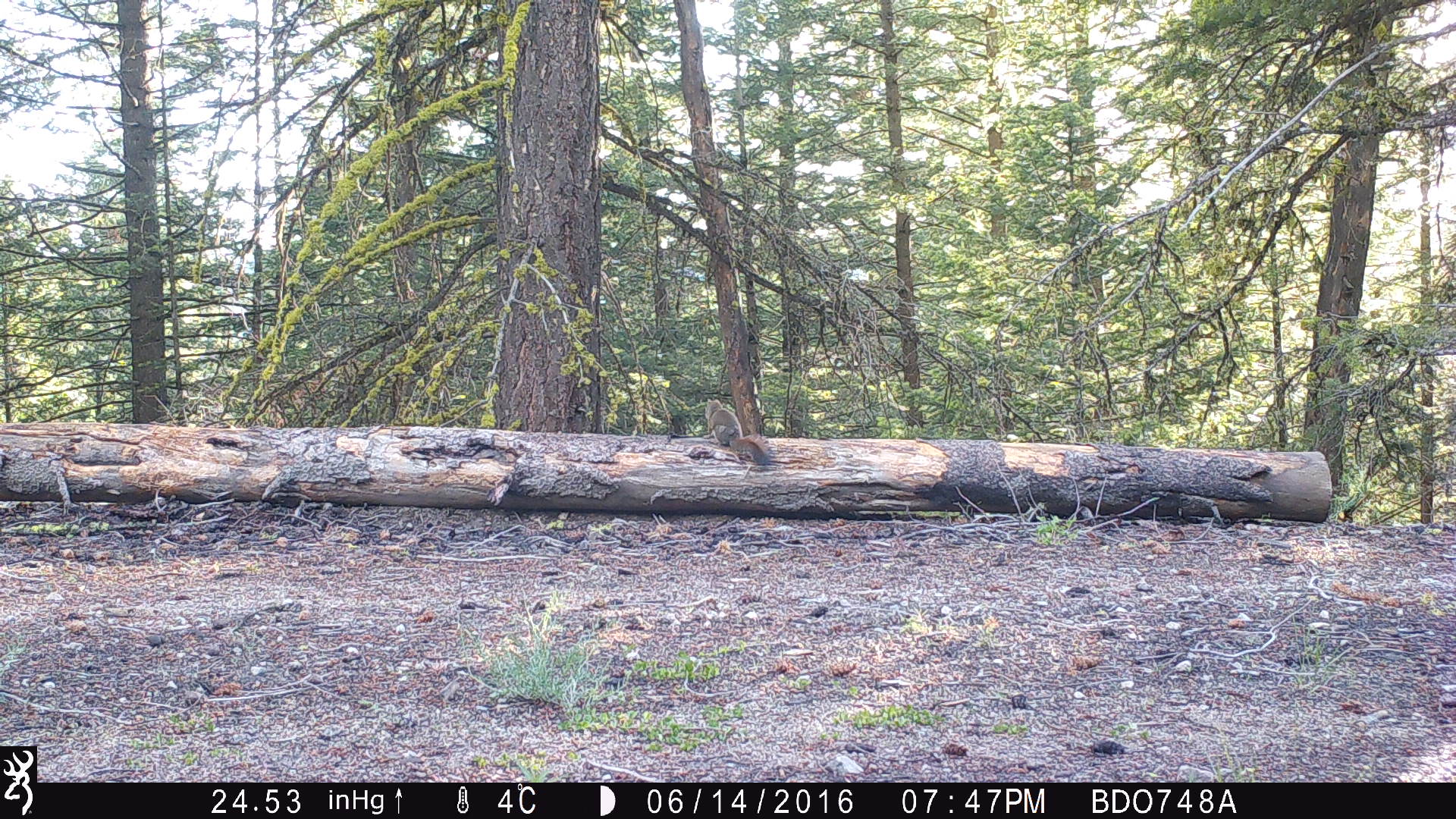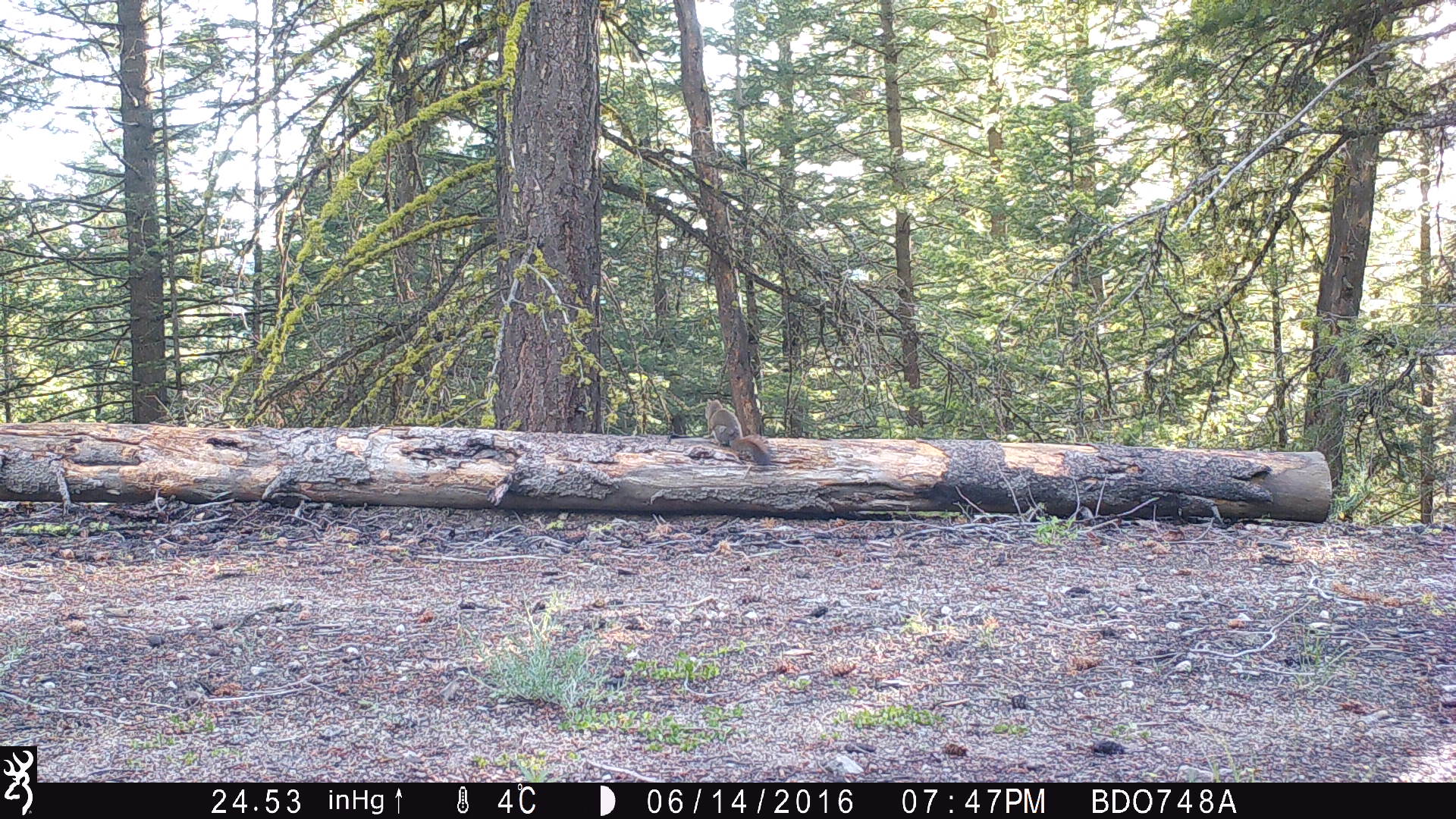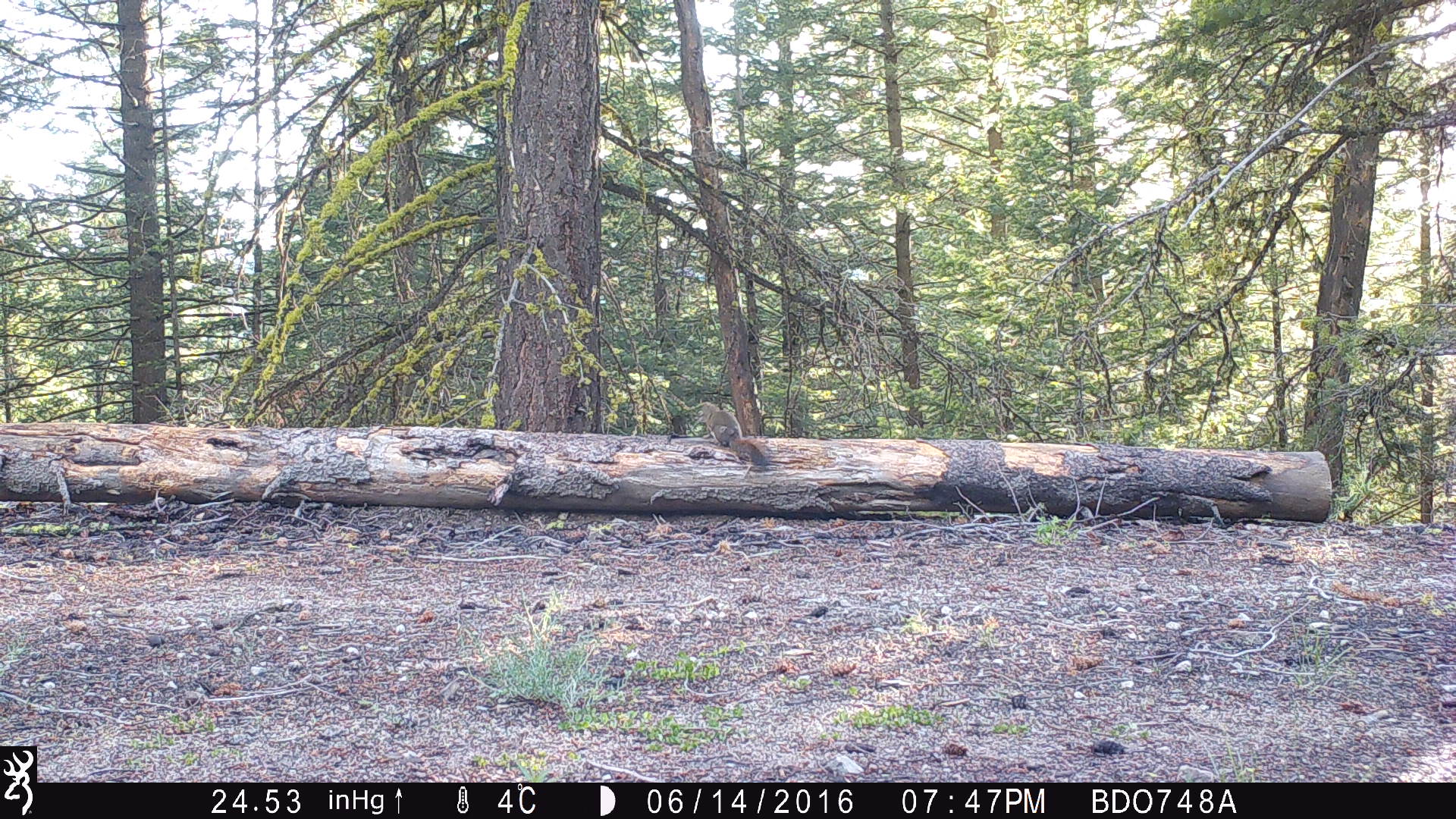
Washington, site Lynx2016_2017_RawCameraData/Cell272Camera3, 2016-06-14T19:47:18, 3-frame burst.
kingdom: Animalia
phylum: Chordata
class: Mammalia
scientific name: Mammalia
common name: small mammal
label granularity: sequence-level